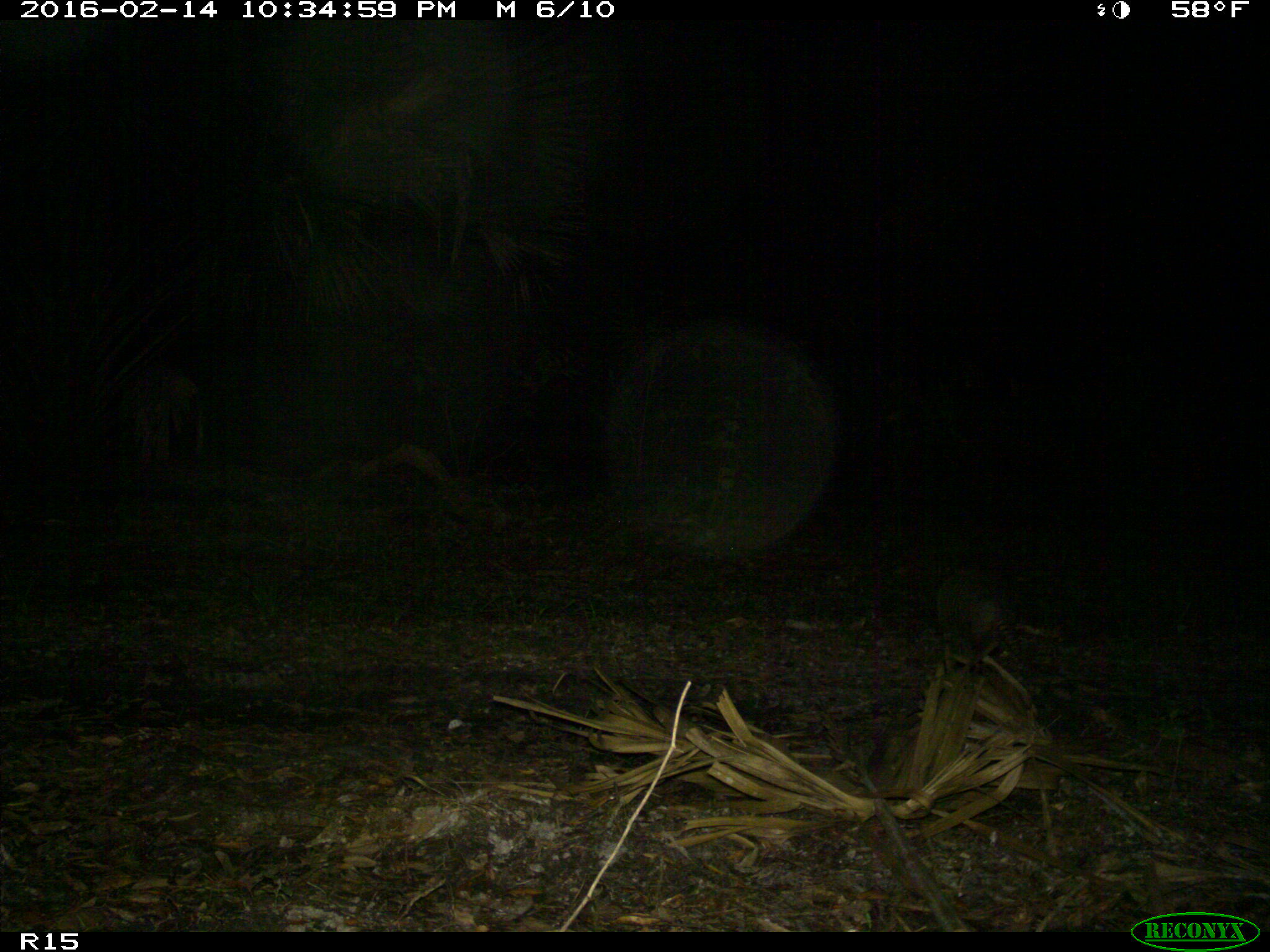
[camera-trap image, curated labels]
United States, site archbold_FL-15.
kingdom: Animalia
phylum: Chordata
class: Mammalia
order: Cingulata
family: Dasypodidae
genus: Dasypus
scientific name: Dasypus novemcinctus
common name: nine-banded armadillo